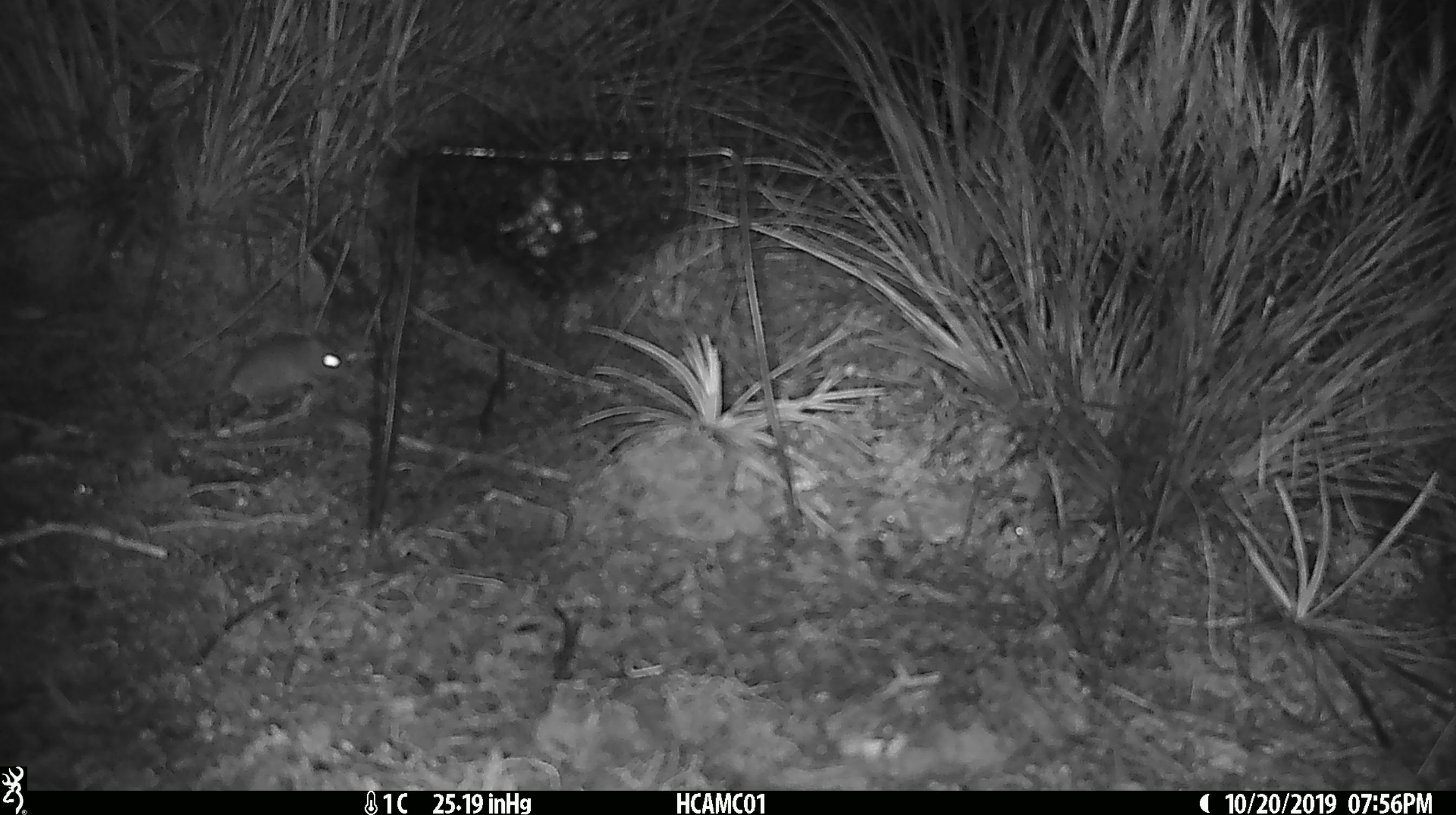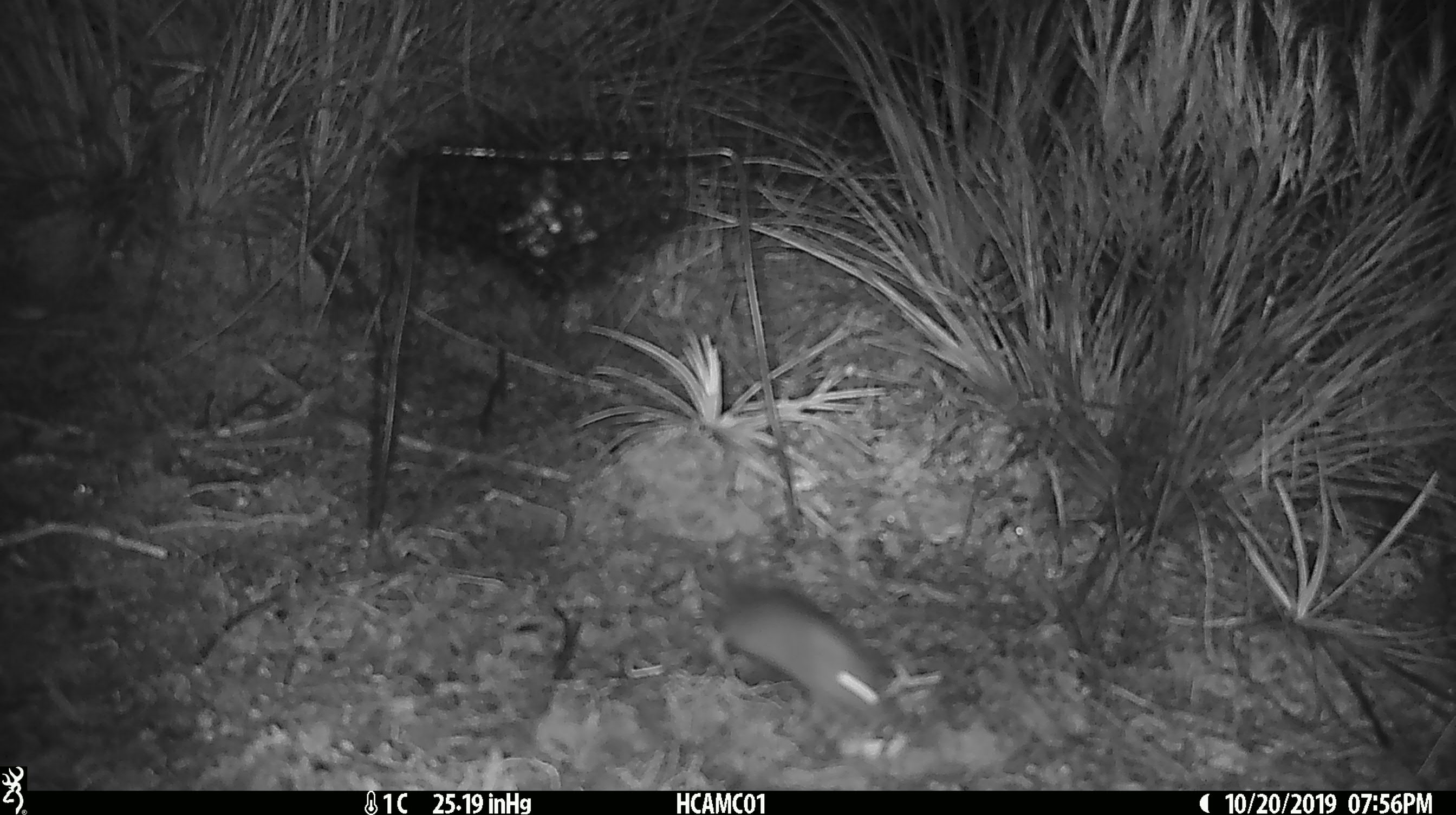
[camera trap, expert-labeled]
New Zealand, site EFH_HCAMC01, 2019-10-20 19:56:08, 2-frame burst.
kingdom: Animalia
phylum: Chordata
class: Mammalia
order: Rodentia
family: Muridae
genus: Mus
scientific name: Mus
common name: mouse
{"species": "mouse (Mus)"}